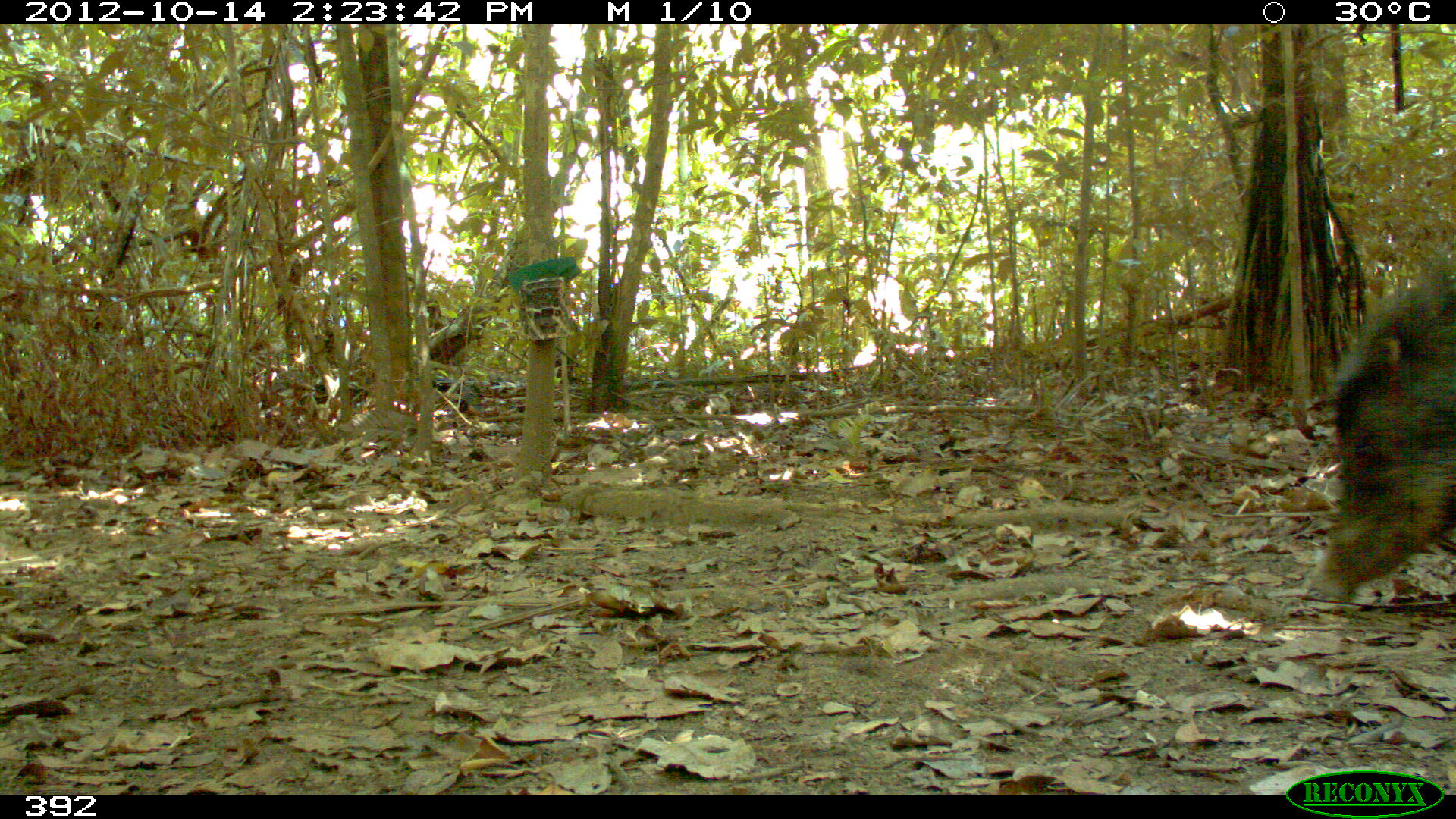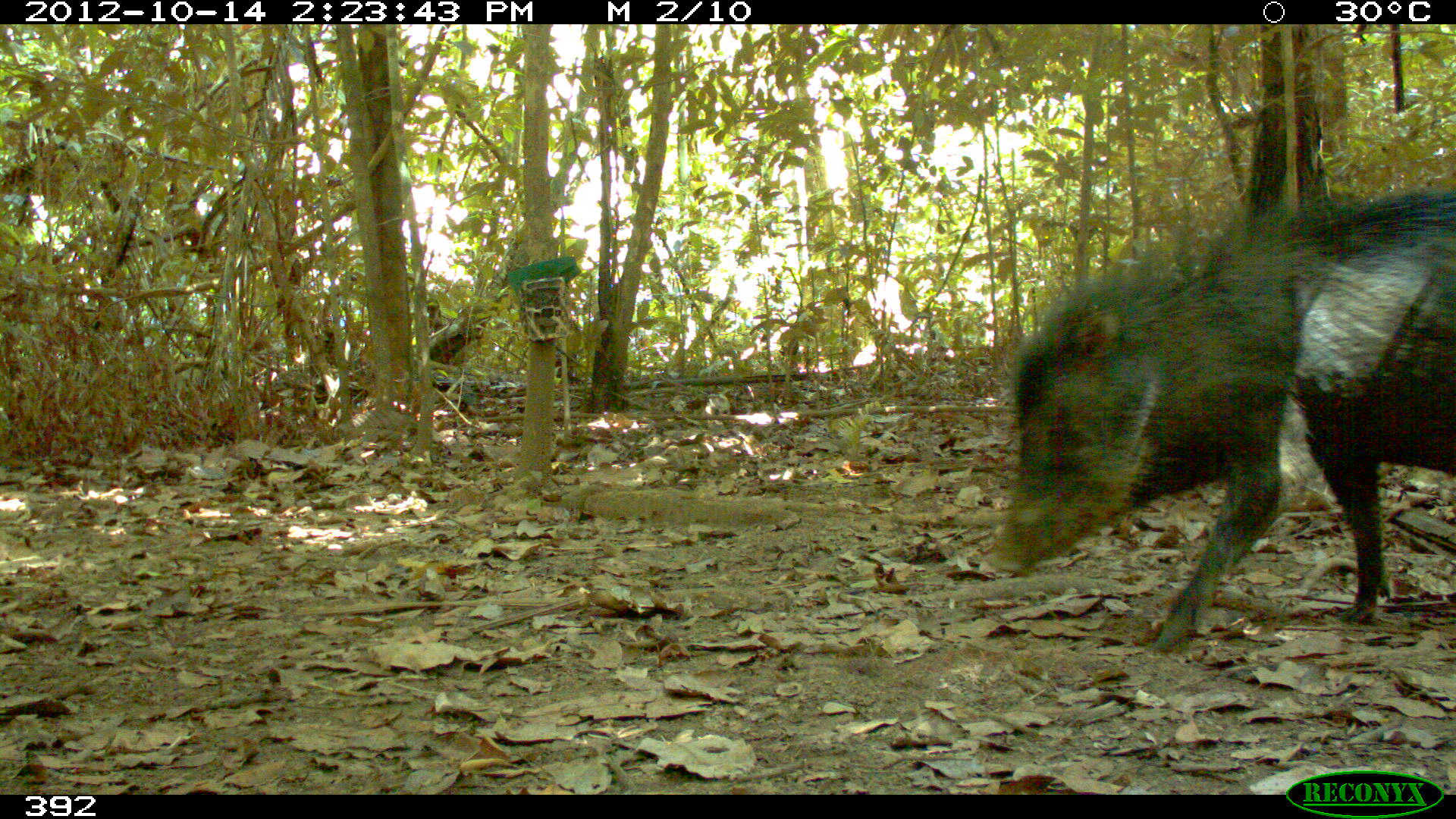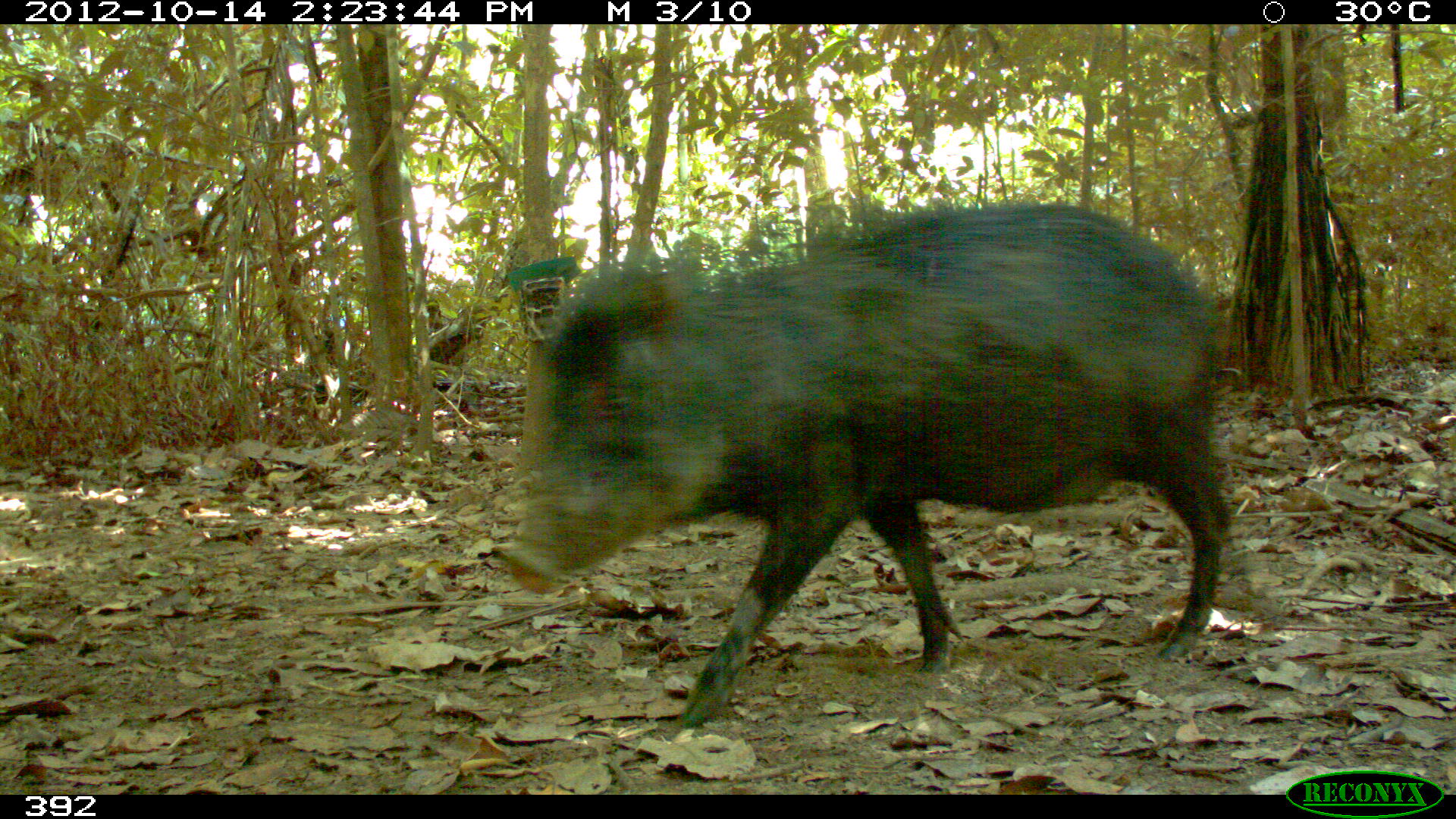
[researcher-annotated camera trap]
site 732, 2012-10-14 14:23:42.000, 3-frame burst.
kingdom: Animalia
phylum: Chordata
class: Mammalia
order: Artiodactyla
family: Tayassuidae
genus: Tayassu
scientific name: Tayassu pecari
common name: white-lipped peccary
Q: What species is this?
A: Tayassu pecari (white-lipped peccary).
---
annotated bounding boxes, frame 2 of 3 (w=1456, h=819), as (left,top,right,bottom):
tayassu pecari: (981,185,1456,653)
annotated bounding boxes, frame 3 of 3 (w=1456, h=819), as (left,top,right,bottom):
tayassu pecari: (498,200,1233,728)